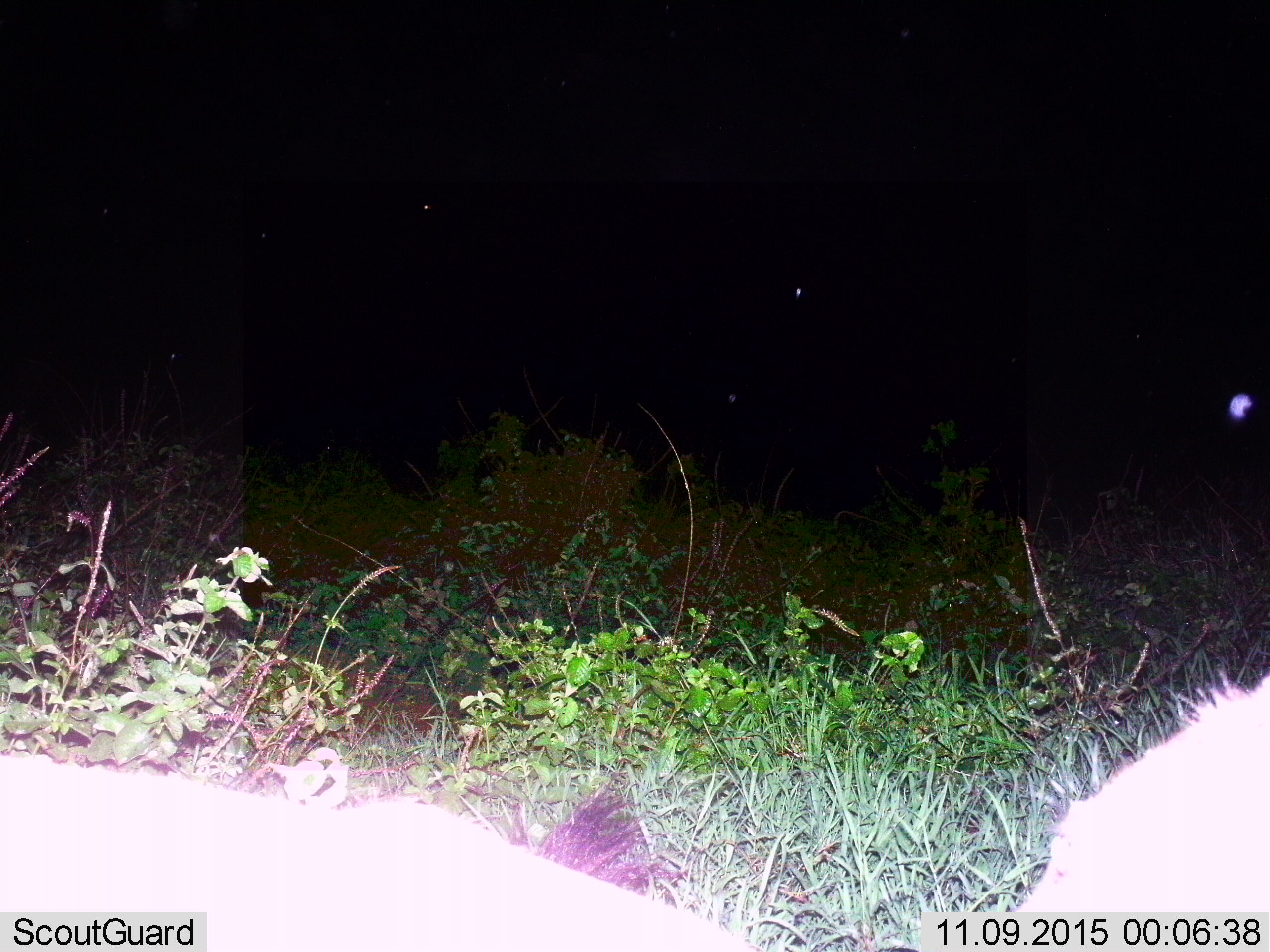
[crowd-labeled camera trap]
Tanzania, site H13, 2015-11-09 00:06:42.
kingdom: Animalia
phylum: Chordata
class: Mammalia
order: Carnivora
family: Hyaenidae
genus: Crocuta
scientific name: Crocuta crocuta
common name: spotted hyena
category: hyenaspotted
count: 2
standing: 100%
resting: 0%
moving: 0%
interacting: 0%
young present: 0%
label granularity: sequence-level